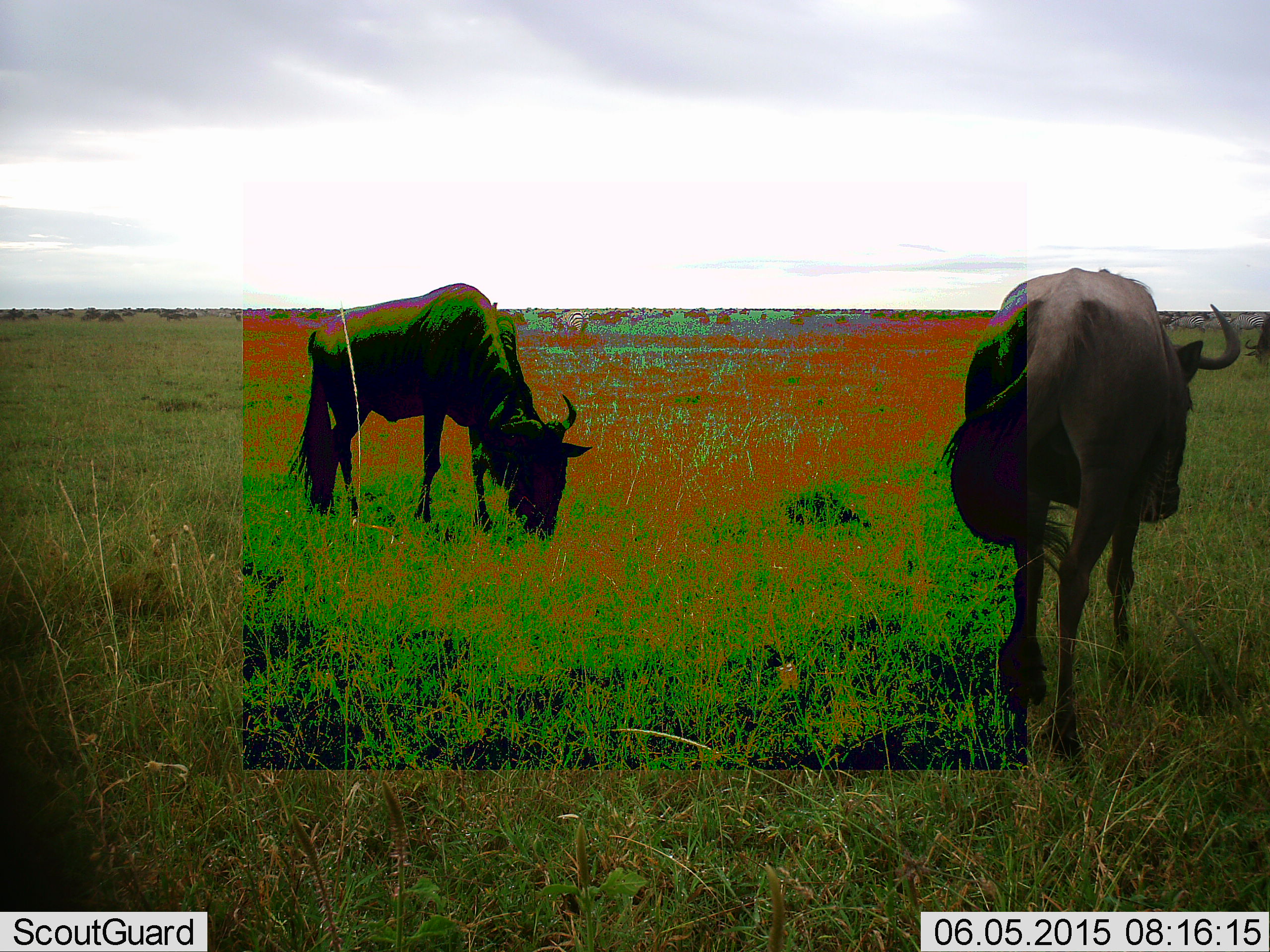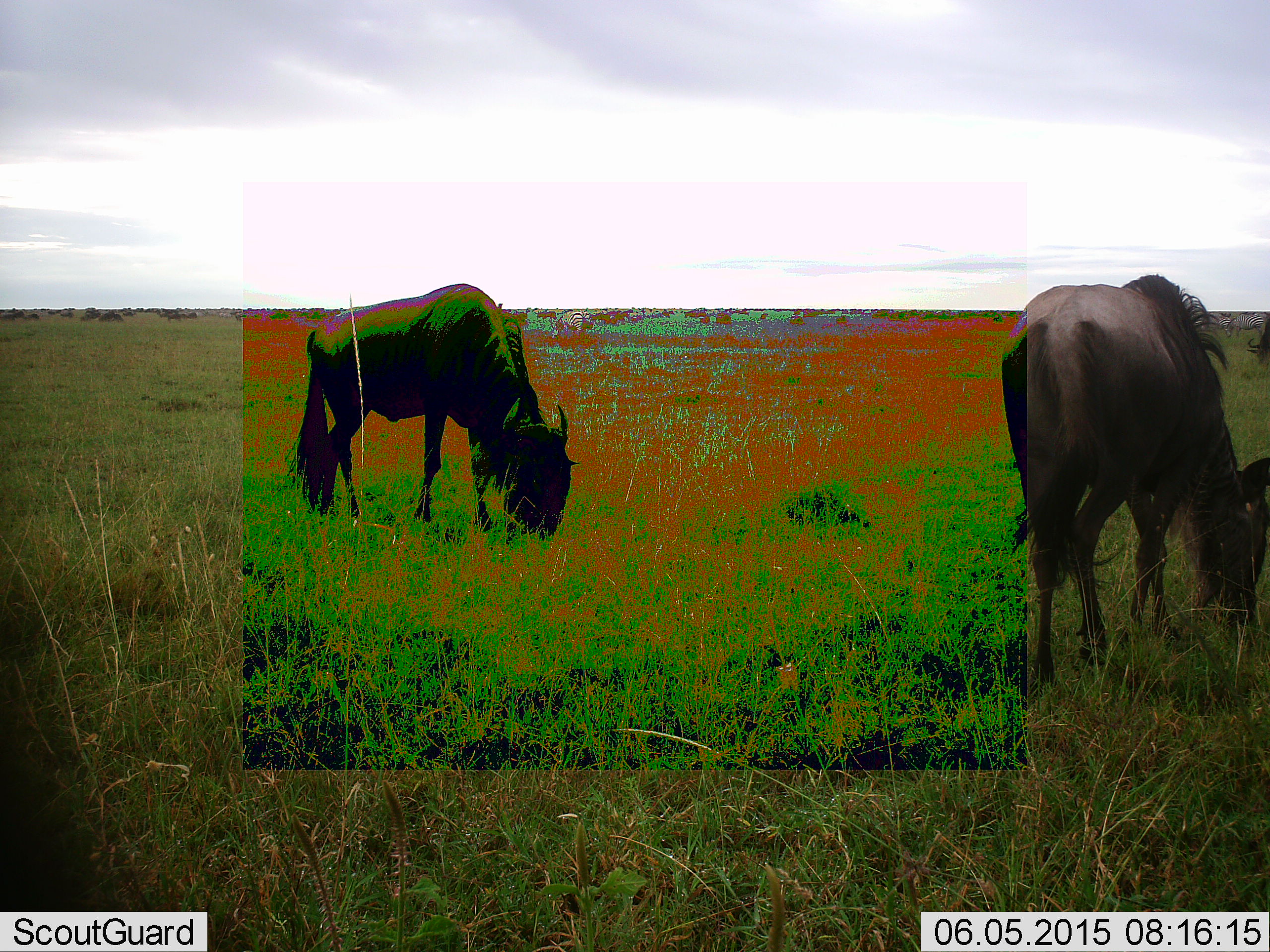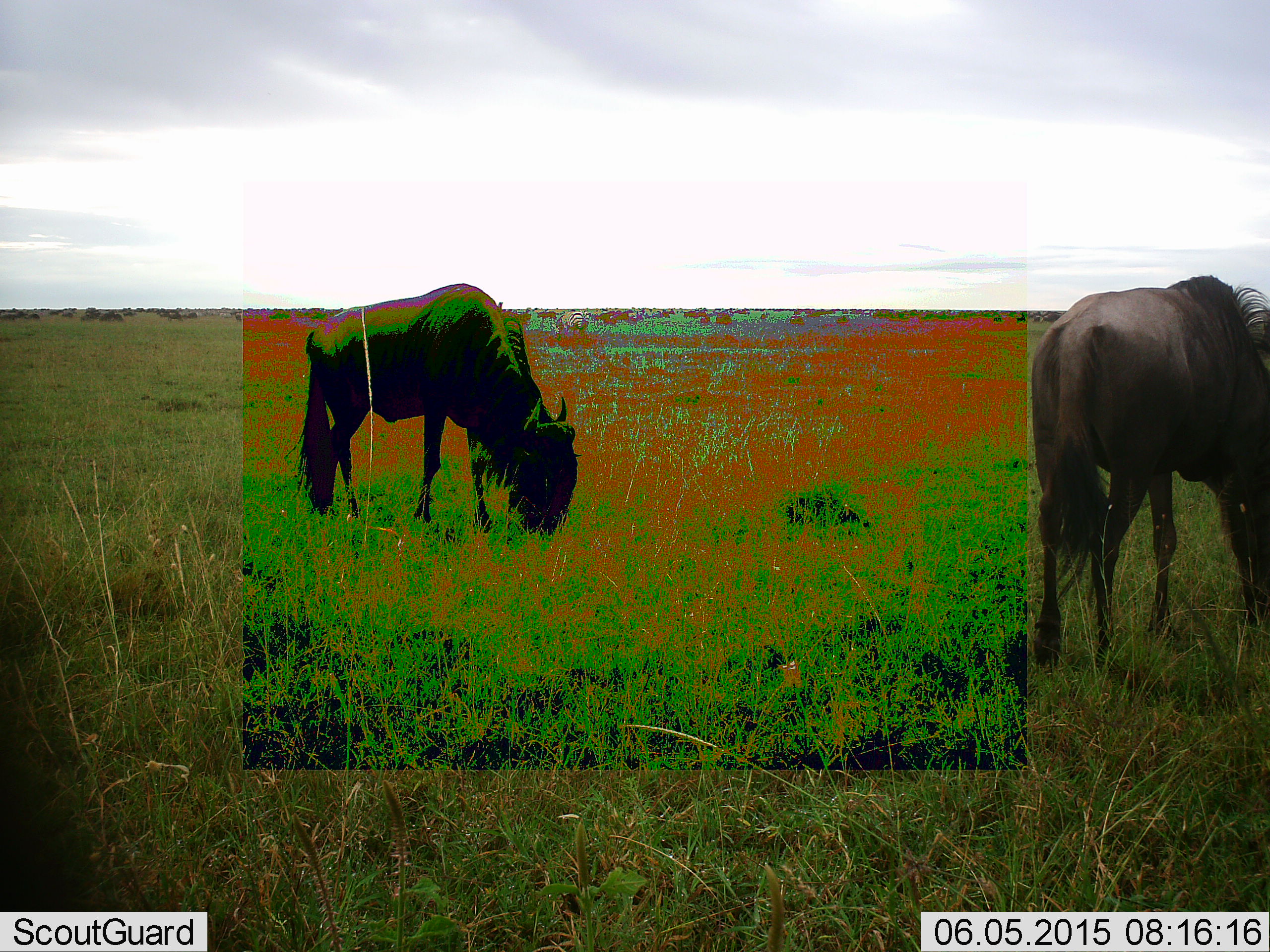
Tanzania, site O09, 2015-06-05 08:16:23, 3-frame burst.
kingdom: Animalia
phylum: Chordata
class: Mammalia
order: Artiodactyla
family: Bovidae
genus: Connochaetes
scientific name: Connochaetes taurinus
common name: blue wildebeest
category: wildebeest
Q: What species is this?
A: Wildebeest (blue wildebeest) (Connochaetes taurinus).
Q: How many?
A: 2.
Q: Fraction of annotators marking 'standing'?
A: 40%.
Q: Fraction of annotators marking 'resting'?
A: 10%.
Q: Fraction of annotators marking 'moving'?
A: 20%.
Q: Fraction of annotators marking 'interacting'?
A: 10%.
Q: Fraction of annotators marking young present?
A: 10%.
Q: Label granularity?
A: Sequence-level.